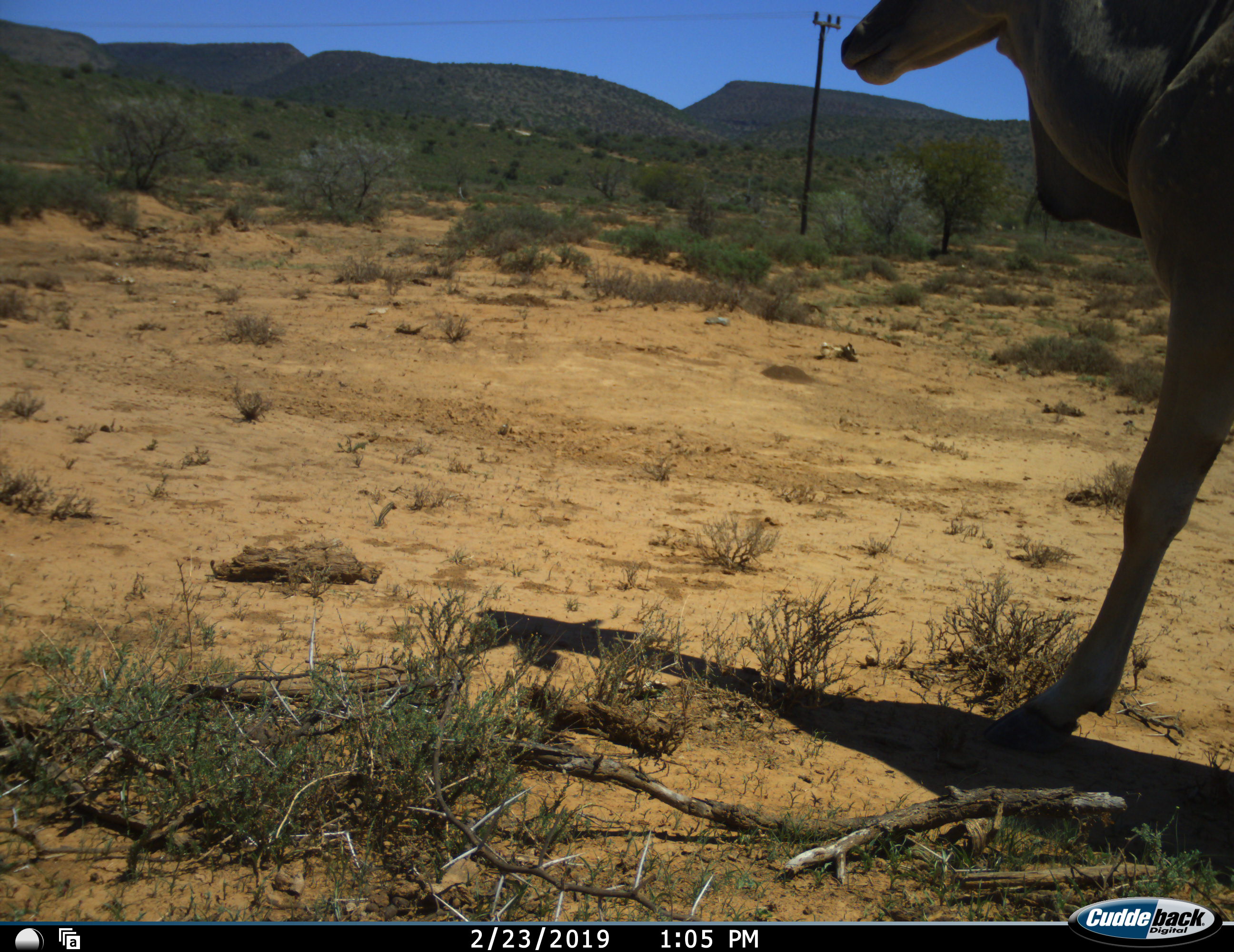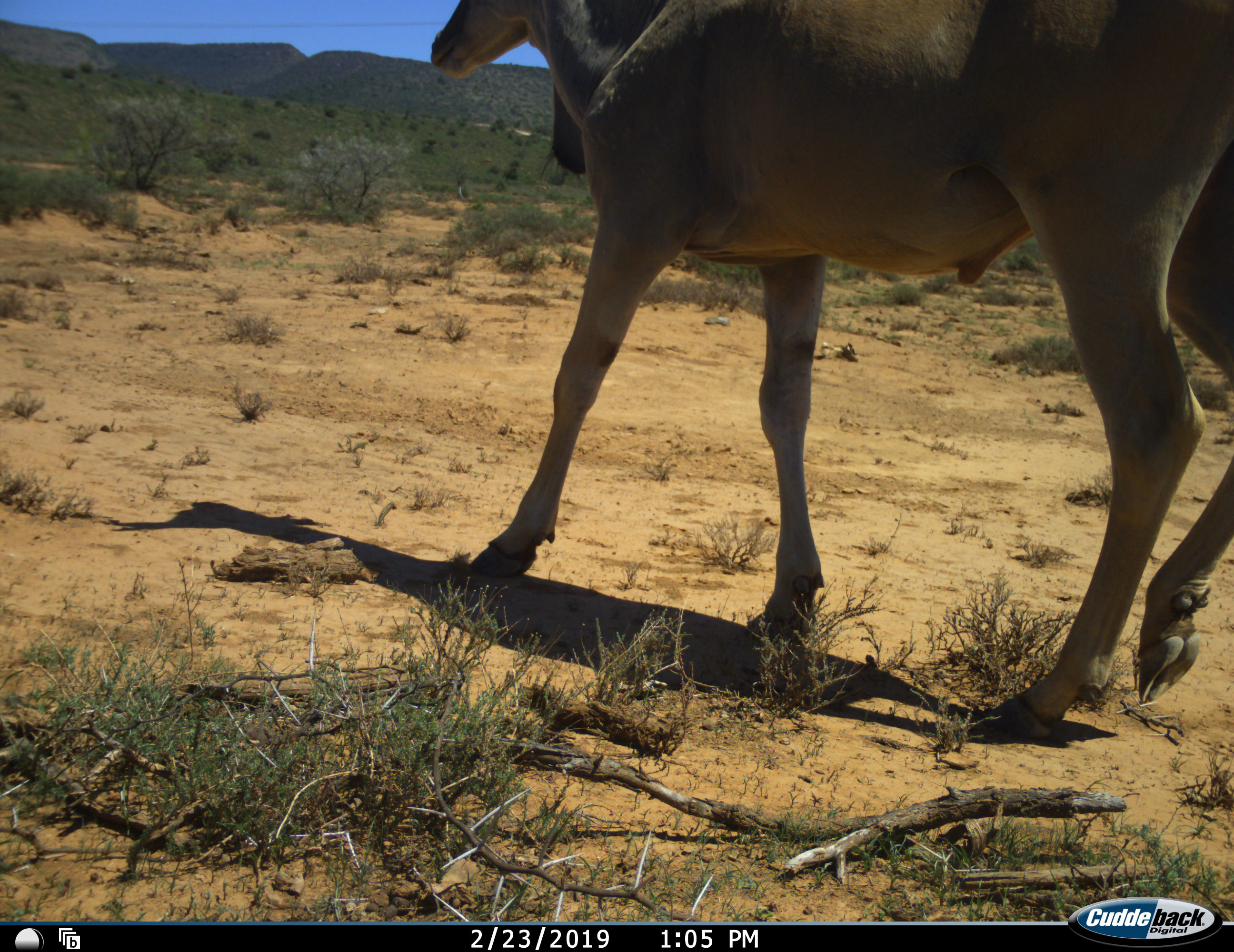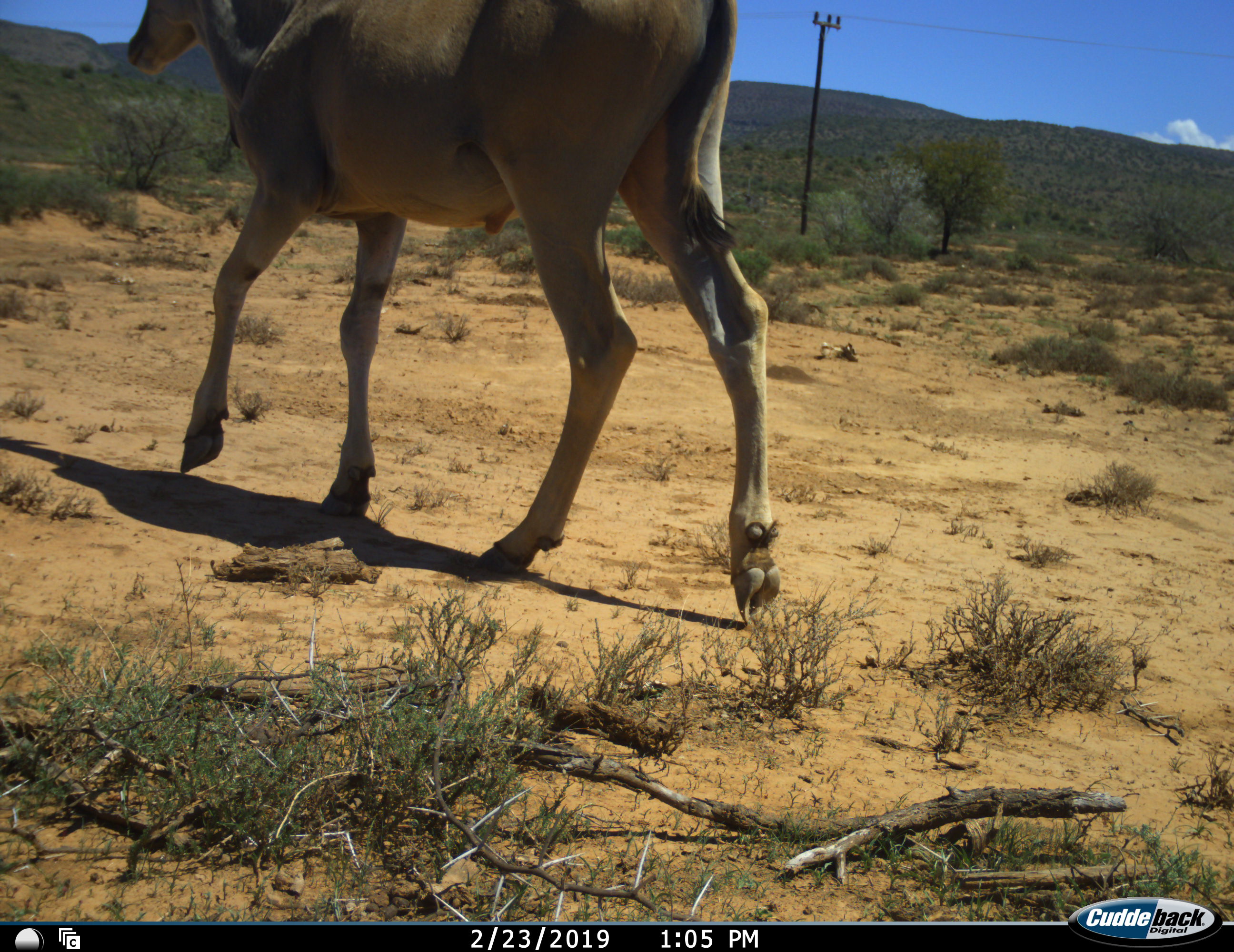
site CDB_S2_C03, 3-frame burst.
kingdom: Animalia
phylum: Chordata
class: Mammalia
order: Artiodactyla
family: Bovidae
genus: Tragelaphus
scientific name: Tragelaphus oryx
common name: eland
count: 1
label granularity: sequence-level